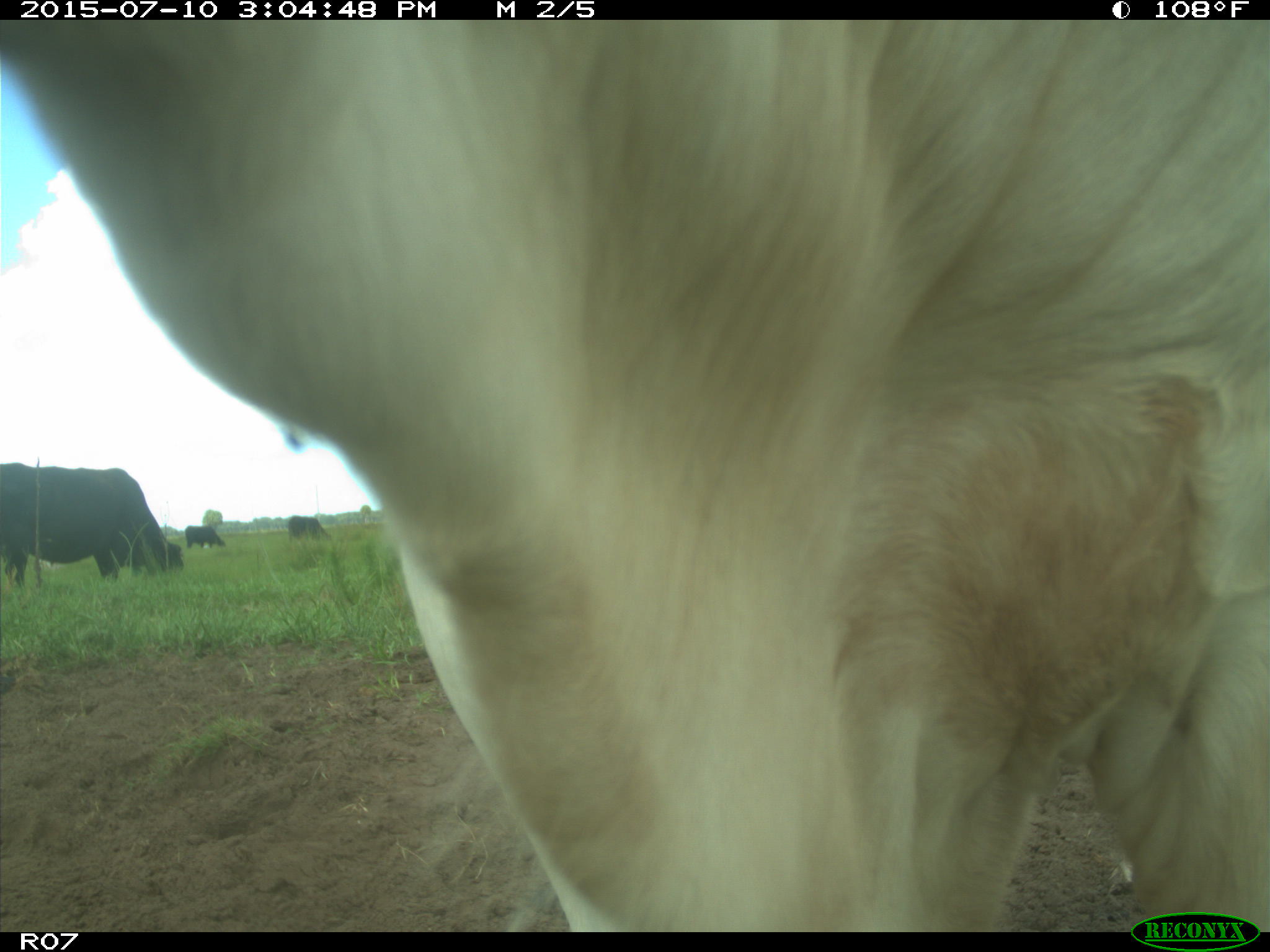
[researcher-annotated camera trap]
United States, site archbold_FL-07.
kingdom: Animalia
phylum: Chordata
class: Mammalia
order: Artiodactyla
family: Bovidae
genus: Bos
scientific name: Bos taurus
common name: domestic cow